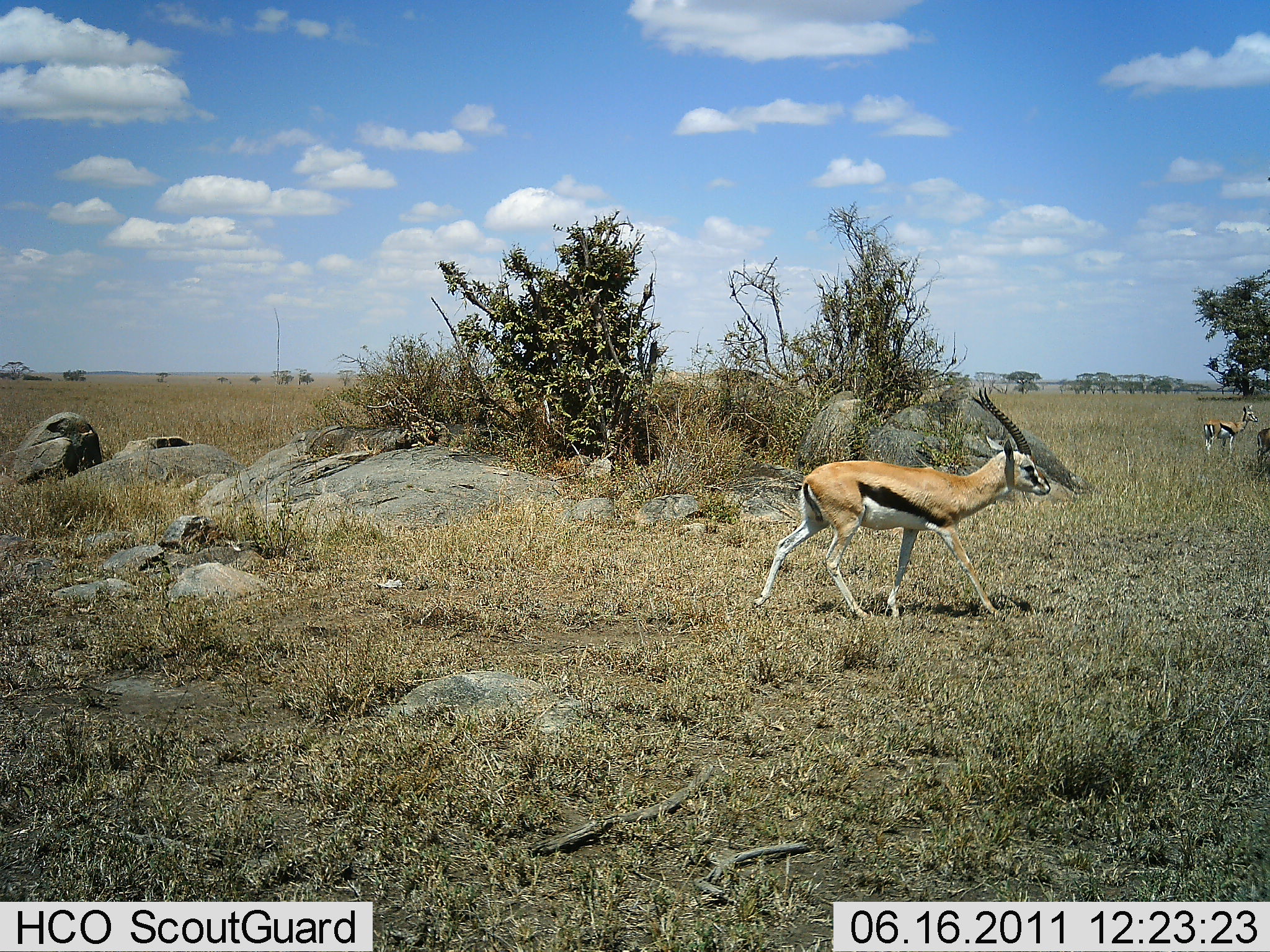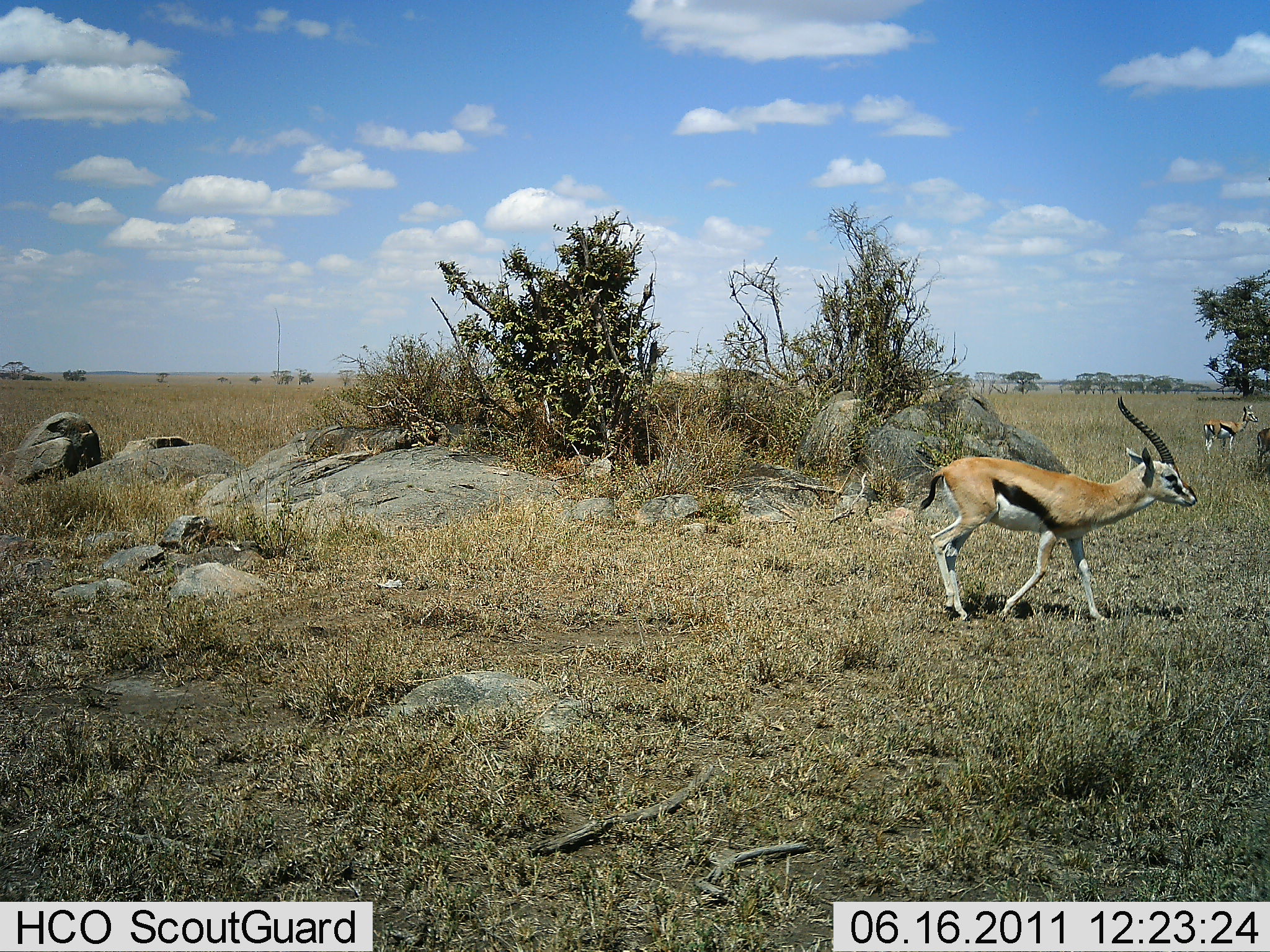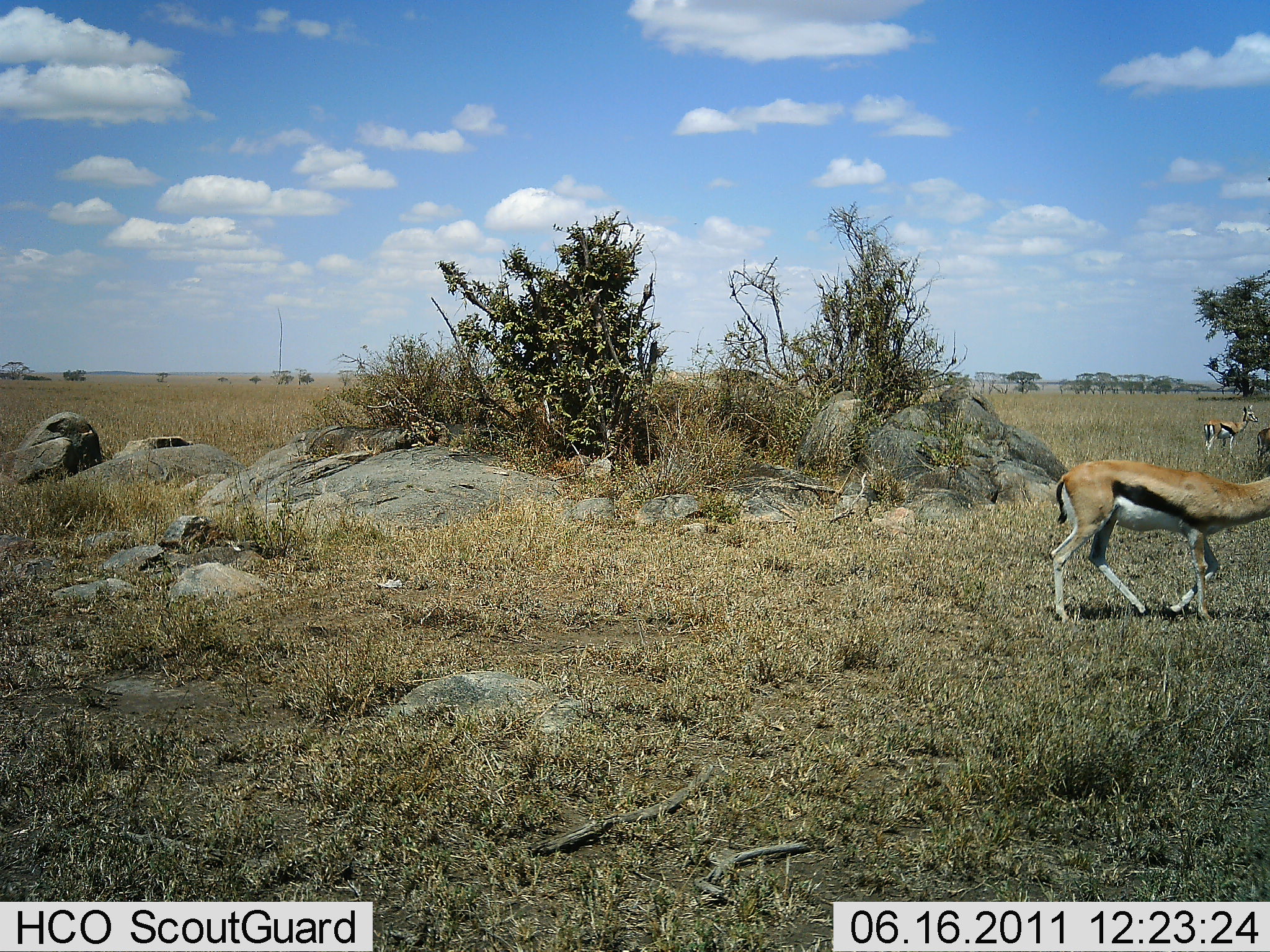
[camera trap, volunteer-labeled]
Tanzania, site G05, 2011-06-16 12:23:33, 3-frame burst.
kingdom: Animalia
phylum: Chordata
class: Mammalia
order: Artiodactyla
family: Bovidae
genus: Eudorcas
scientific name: Eudorcas thomsonii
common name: thomson's gazelle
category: gazellethomsons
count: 2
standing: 83%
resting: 0%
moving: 100%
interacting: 0%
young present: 0%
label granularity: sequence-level